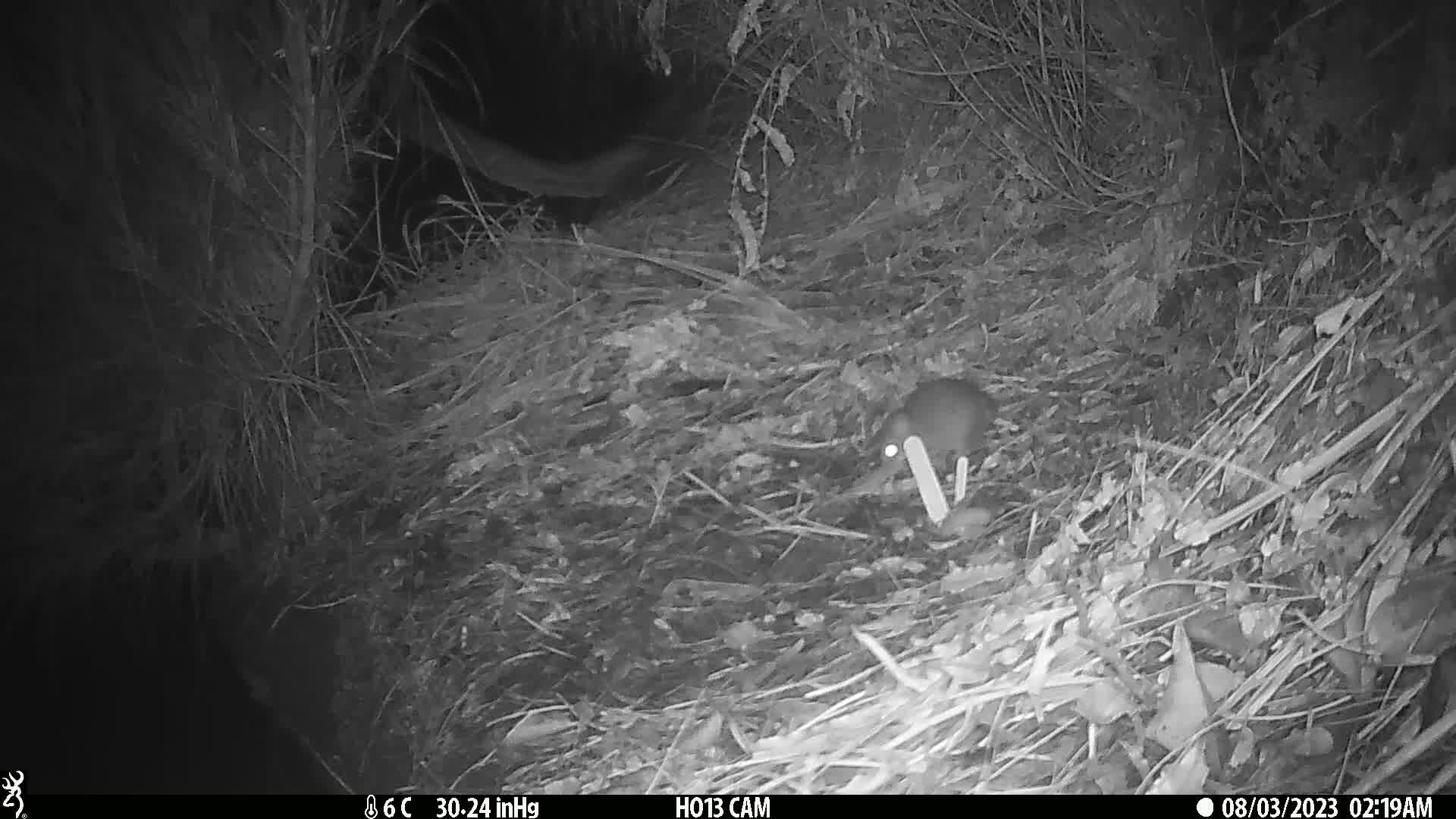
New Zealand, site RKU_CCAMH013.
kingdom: Animalia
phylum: Chordata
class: Mammalia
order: Rodentia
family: Muridae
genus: Rattus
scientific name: Rattus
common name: rat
Rat (Rattus).